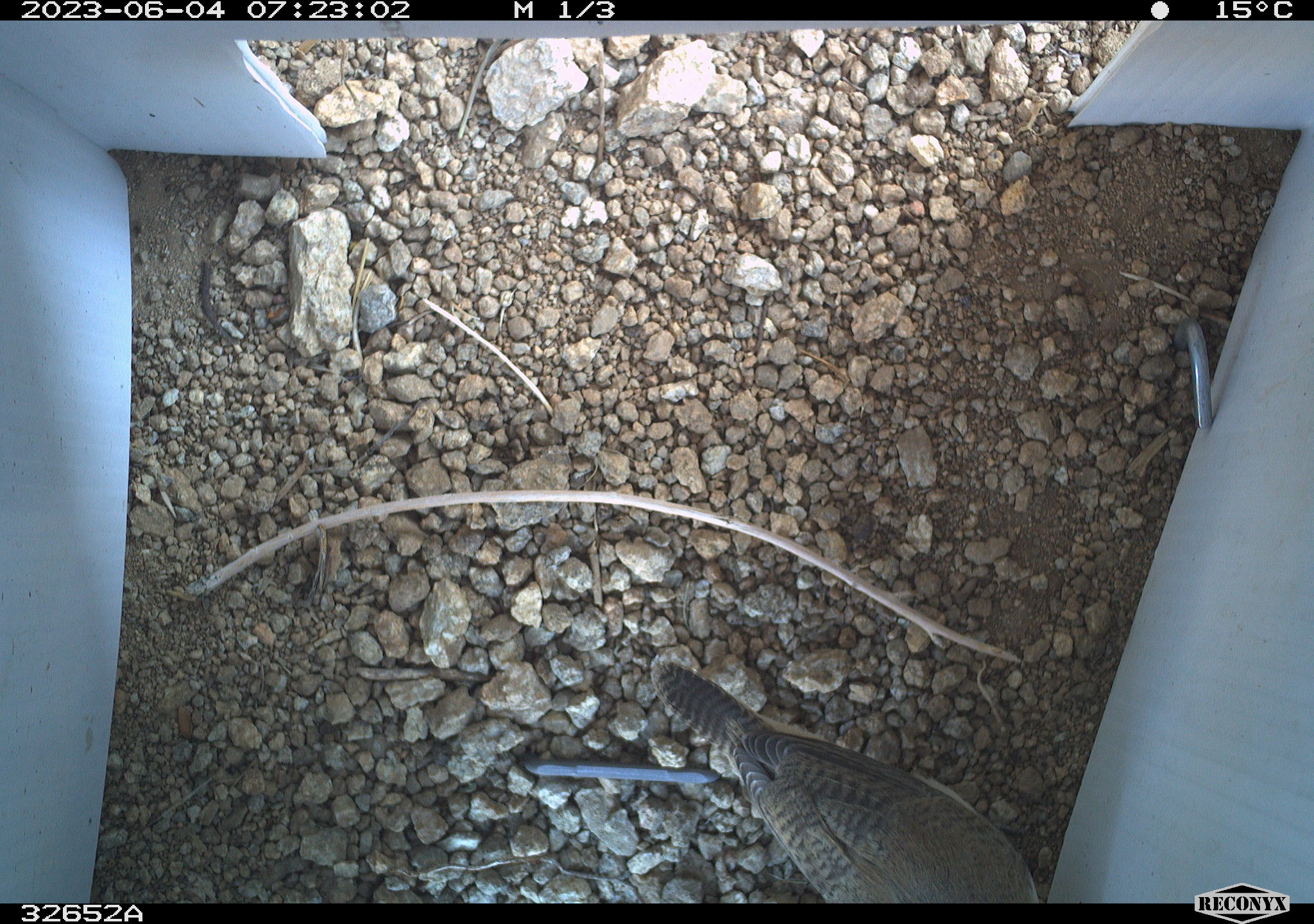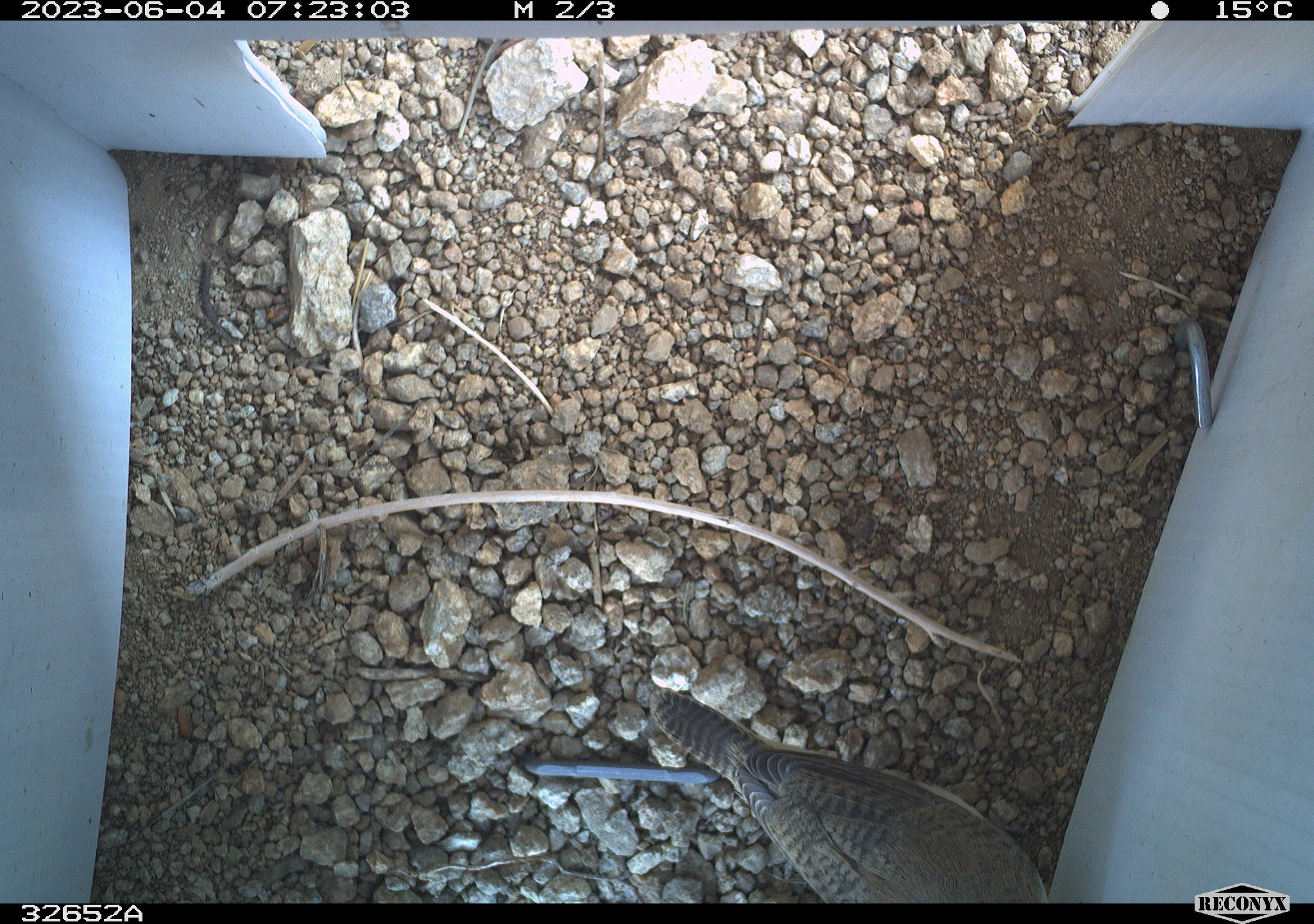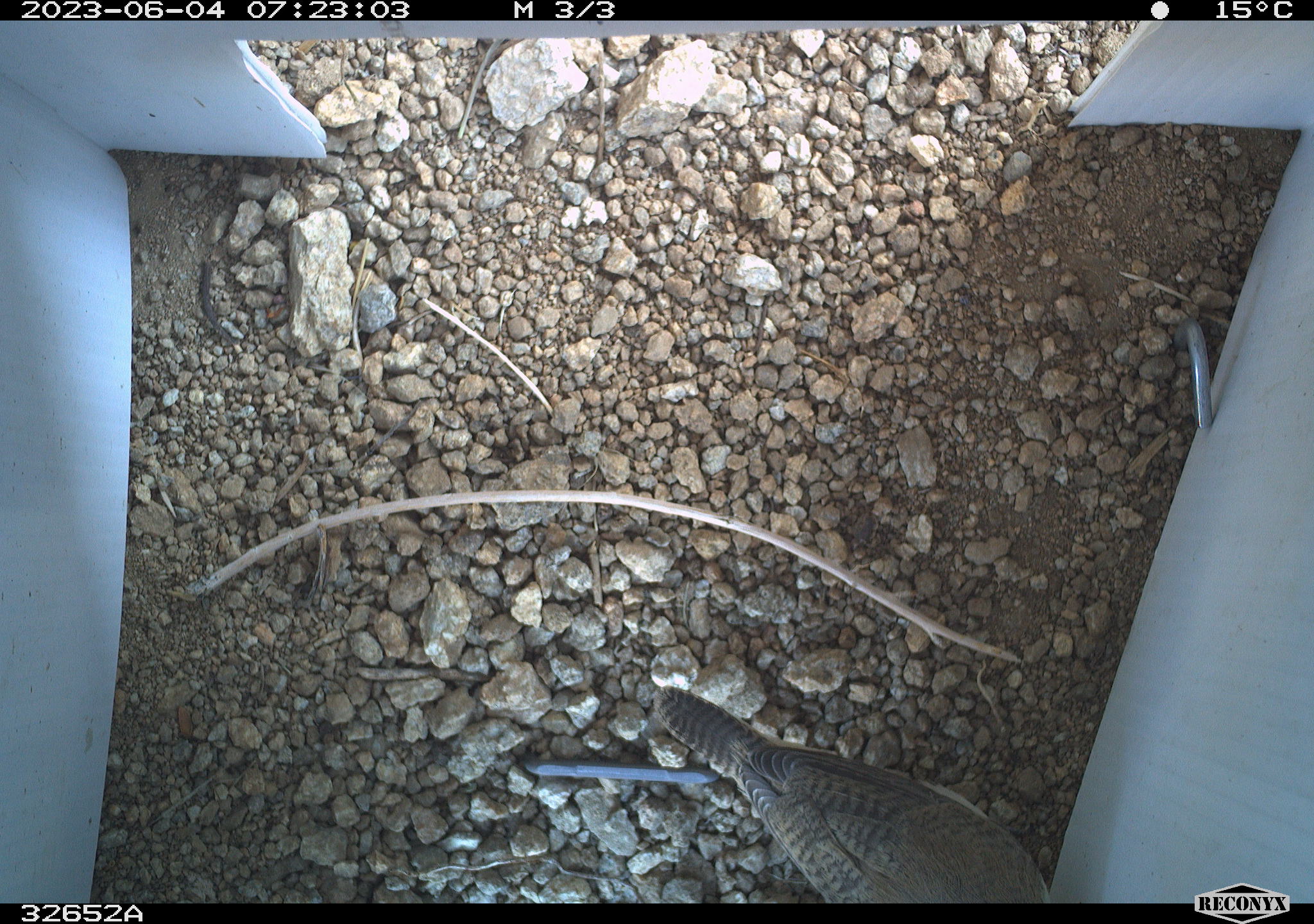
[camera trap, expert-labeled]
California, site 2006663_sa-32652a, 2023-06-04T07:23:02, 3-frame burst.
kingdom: Animalia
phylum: Chordata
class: Aves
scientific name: Aves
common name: bird